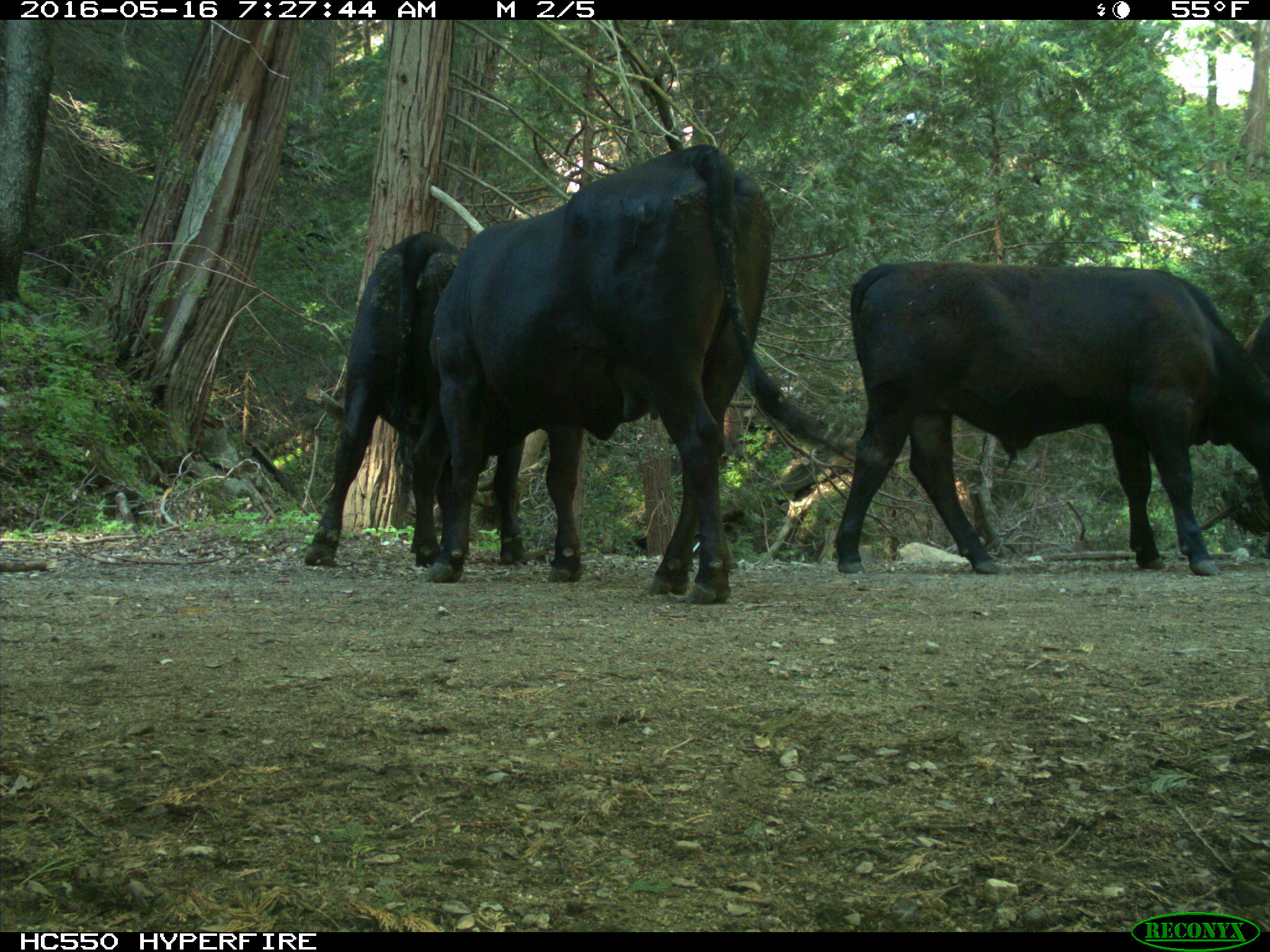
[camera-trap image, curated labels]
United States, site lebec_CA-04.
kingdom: Animalia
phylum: Chordata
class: Mammalia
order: Artiodactyla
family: Bovidae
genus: Bos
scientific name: Bos taurus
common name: domestic cow